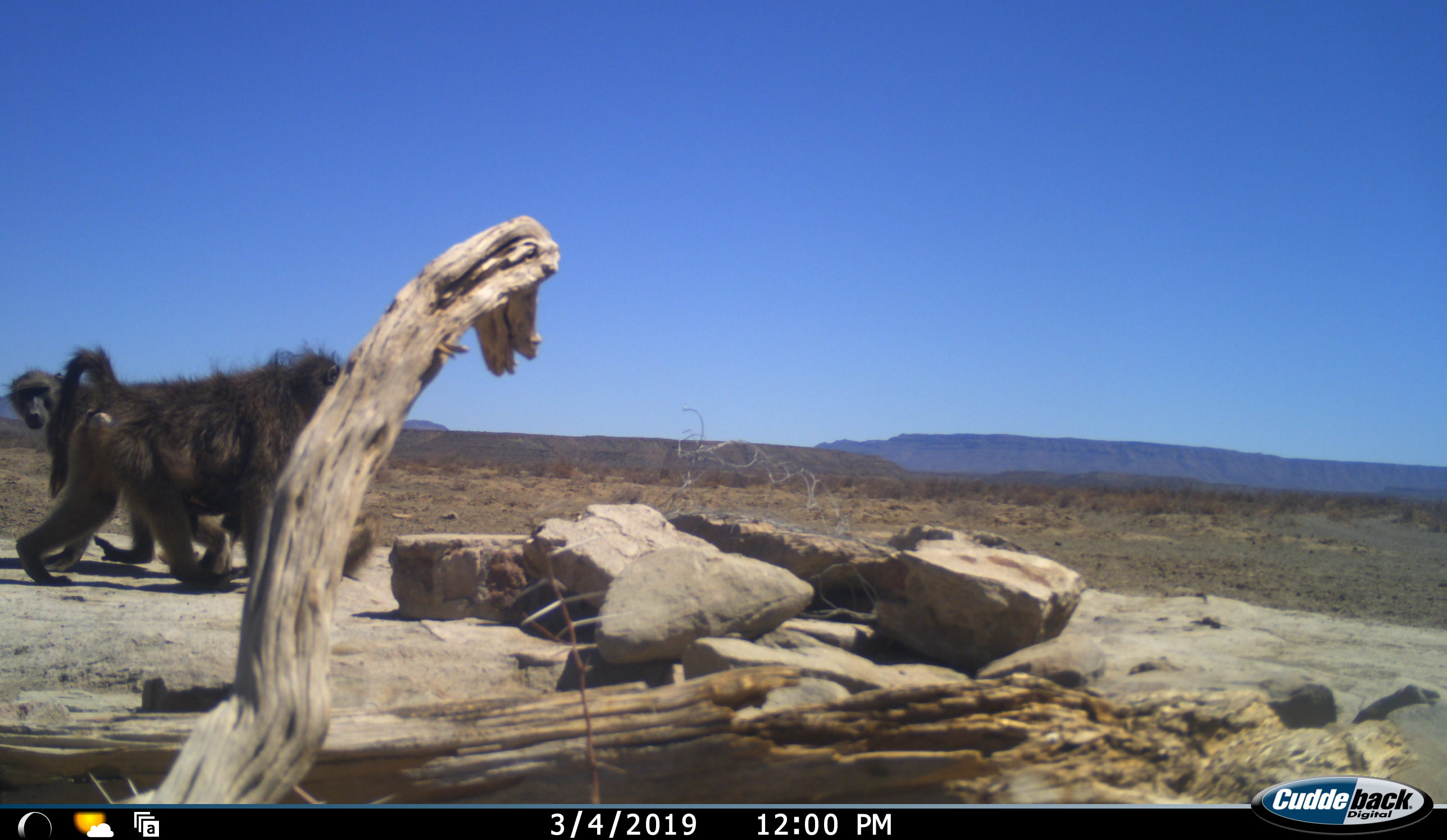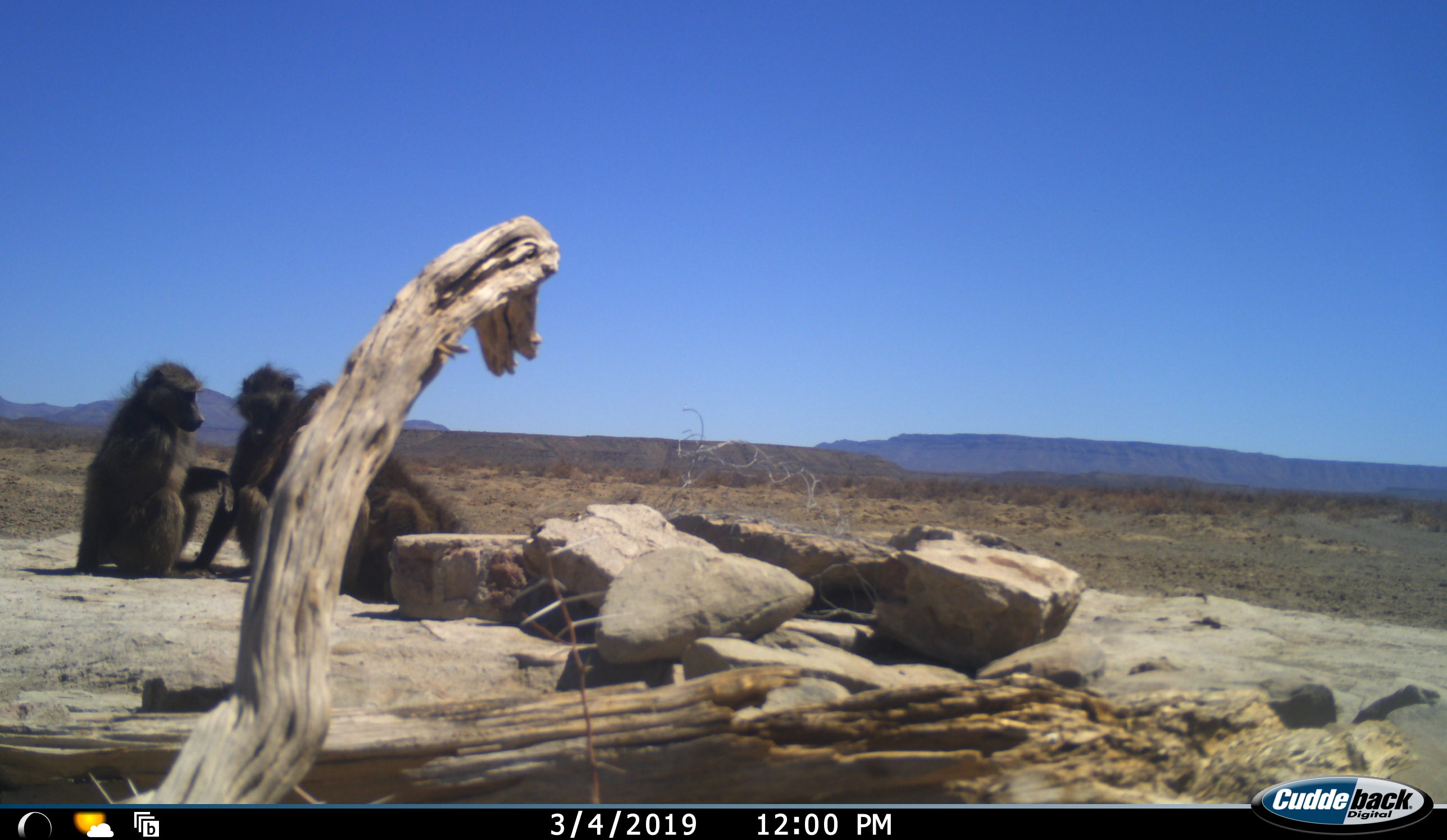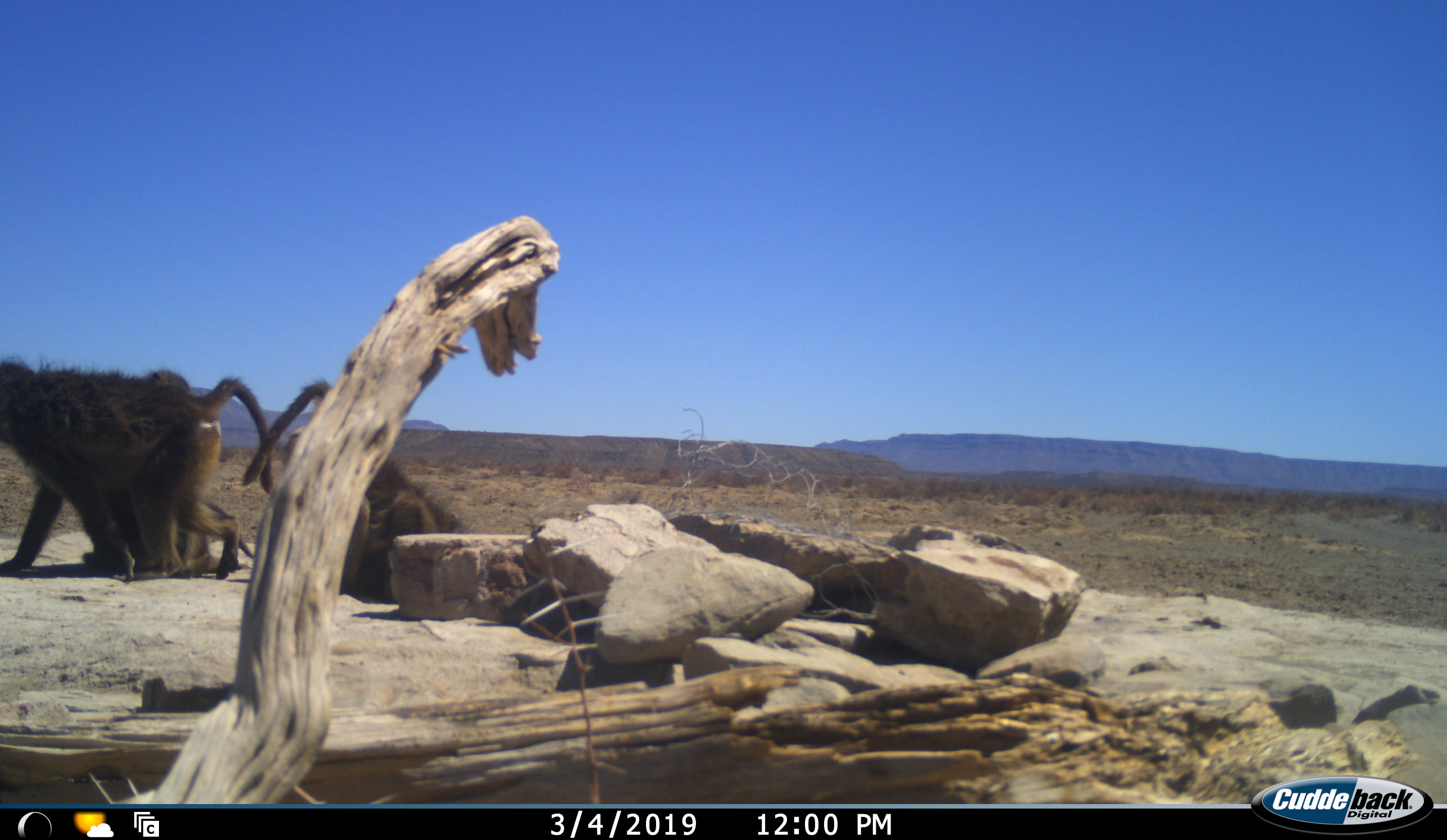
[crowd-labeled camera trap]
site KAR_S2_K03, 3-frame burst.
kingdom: Animalia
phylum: Chordata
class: Mammalia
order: Primates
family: Cercopithecidae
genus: Papio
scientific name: Papio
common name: baboon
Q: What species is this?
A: Baboon (Papio).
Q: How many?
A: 3.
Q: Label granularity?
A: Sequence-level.